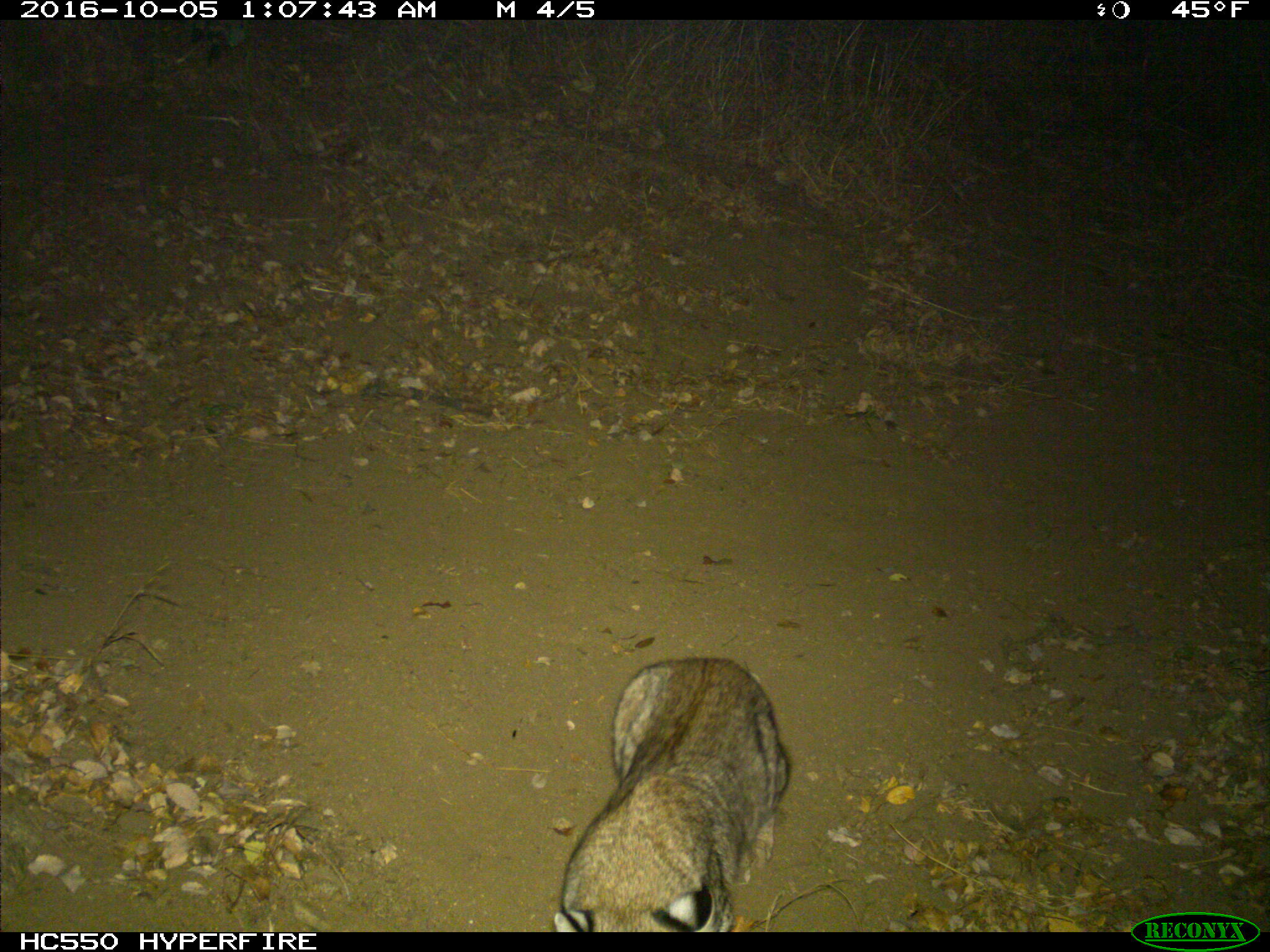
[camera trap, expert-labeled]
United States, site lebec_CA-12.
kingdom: Animalia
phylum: Chordata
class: Mammalia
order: Carnivora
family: Felidae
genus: Lynx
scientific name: Lynx rufus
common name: bobcat